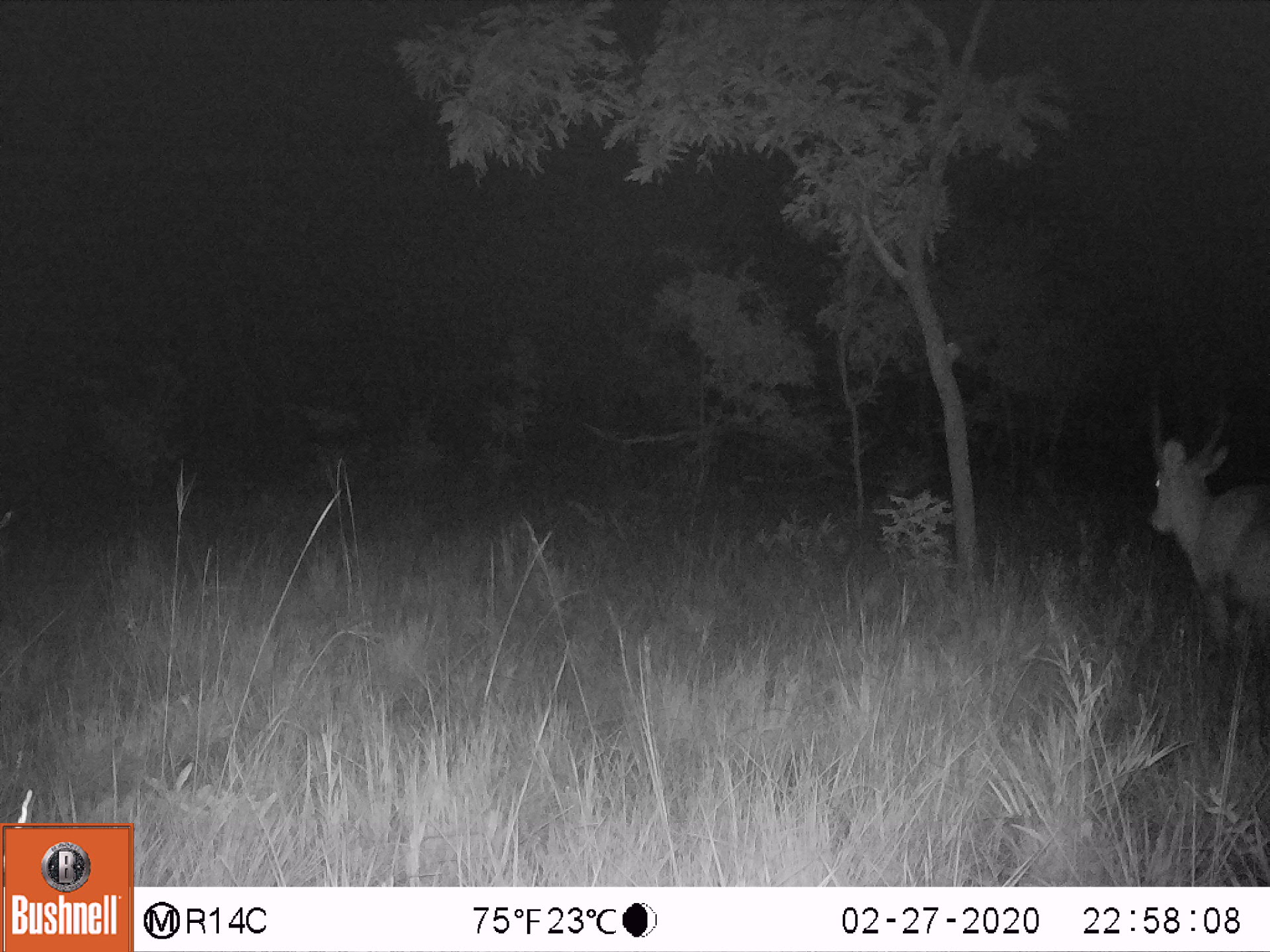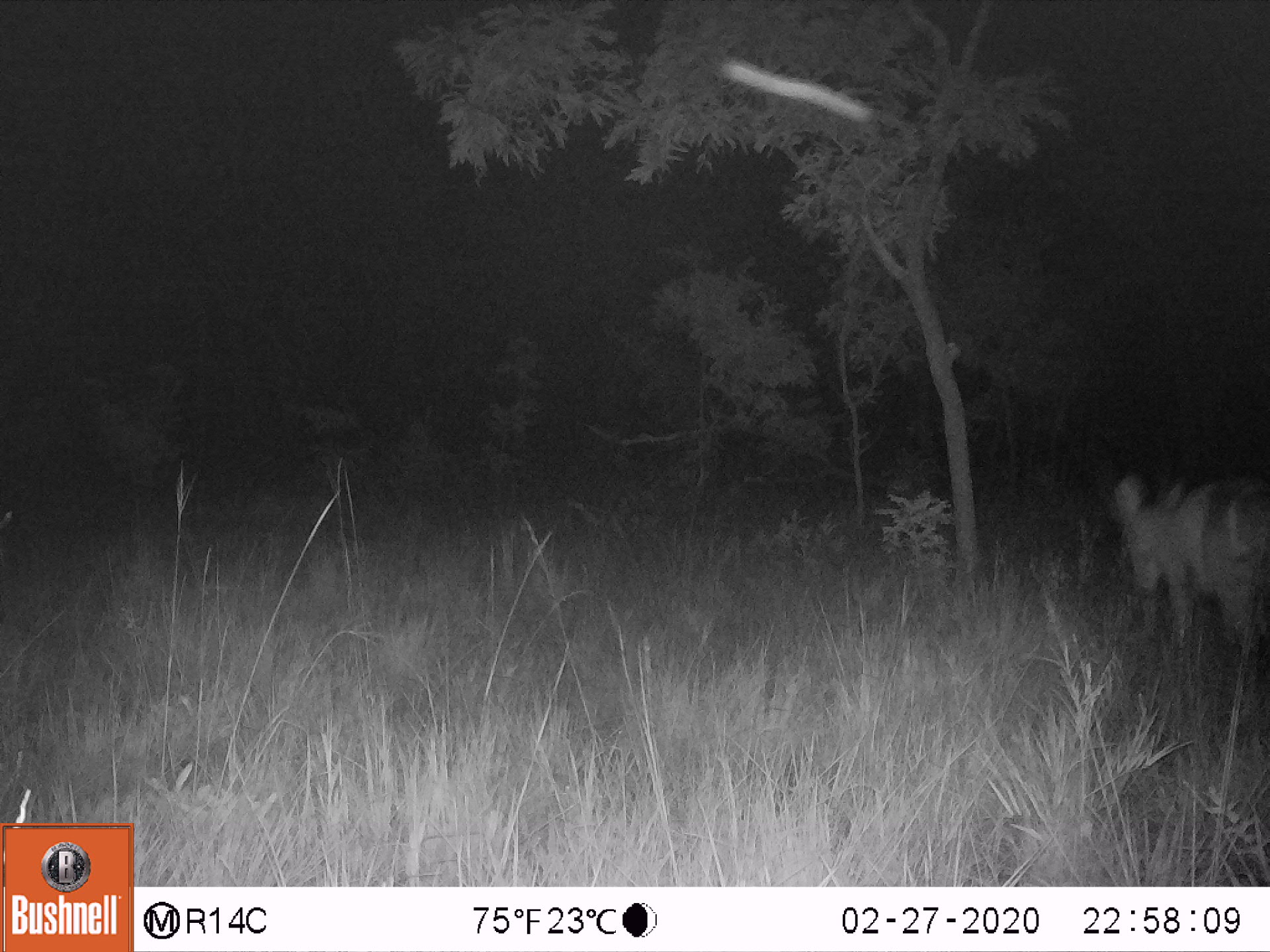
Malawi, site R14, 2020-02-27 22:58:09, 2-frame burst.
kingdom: Animalia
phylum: Chordata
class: Mammalia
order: Artiodactyla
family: Bovidae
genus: Kobus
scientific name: Kobus ellipsiprymnus ellipsiprymnus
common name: common waterbuck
Common waterbuck (Kobus ellipsiprymnus ellipsiprymnus), count 1.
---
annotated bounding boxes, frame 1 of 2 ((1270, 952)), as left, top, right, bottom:
common waterbuck: 1138, 362, 1268, 672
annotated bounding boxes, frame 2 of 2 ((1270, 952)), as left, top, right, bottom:
common waterbuck: 1081, 427, 1268, 675